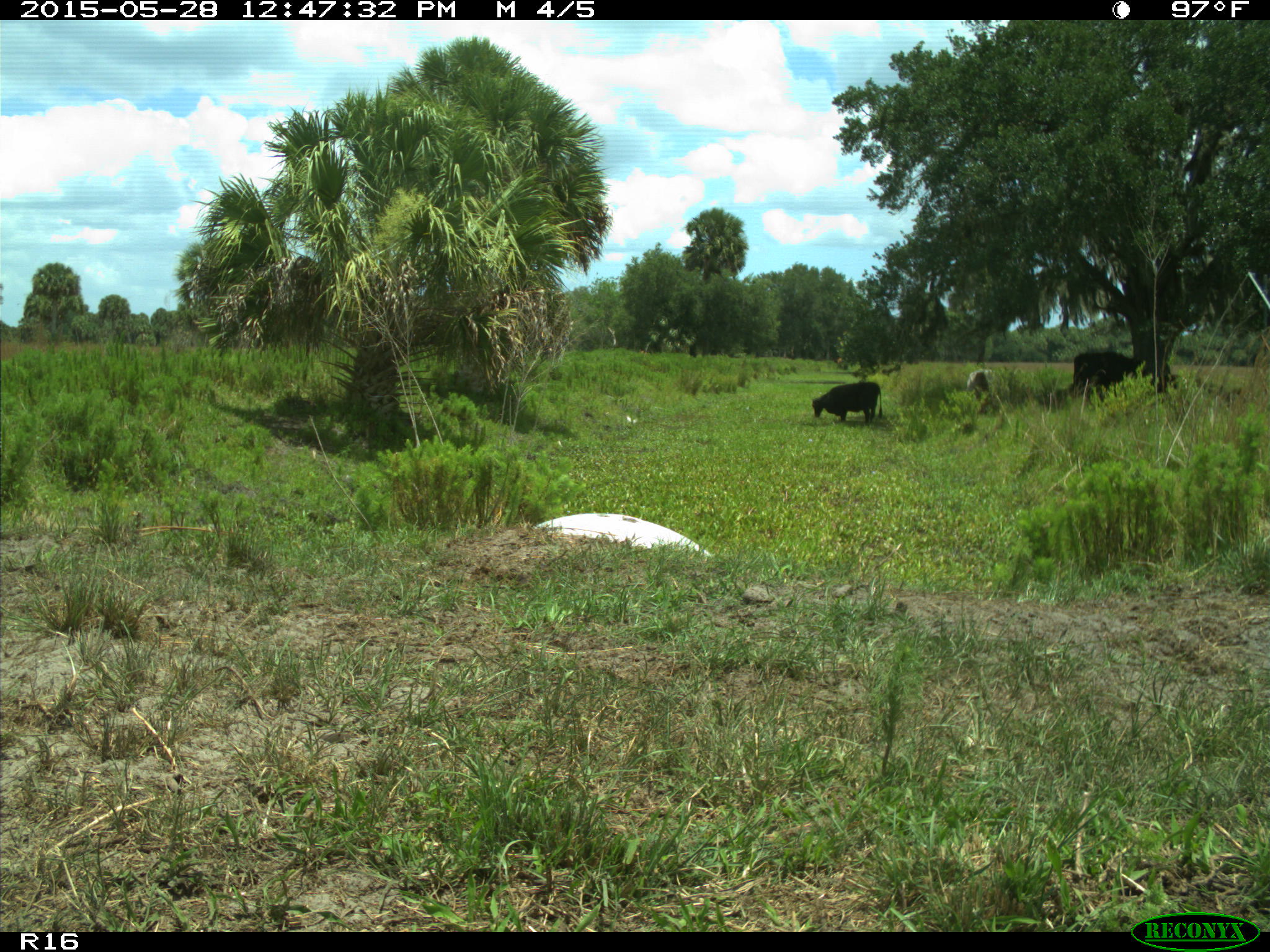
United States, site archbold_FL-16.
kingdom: Animalia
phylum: Chordata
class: Mammalia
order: Artiodactyla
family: Bovidae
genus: Bos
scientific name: Bos taurus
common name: domestic cow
Bos taurus (domestic cow).